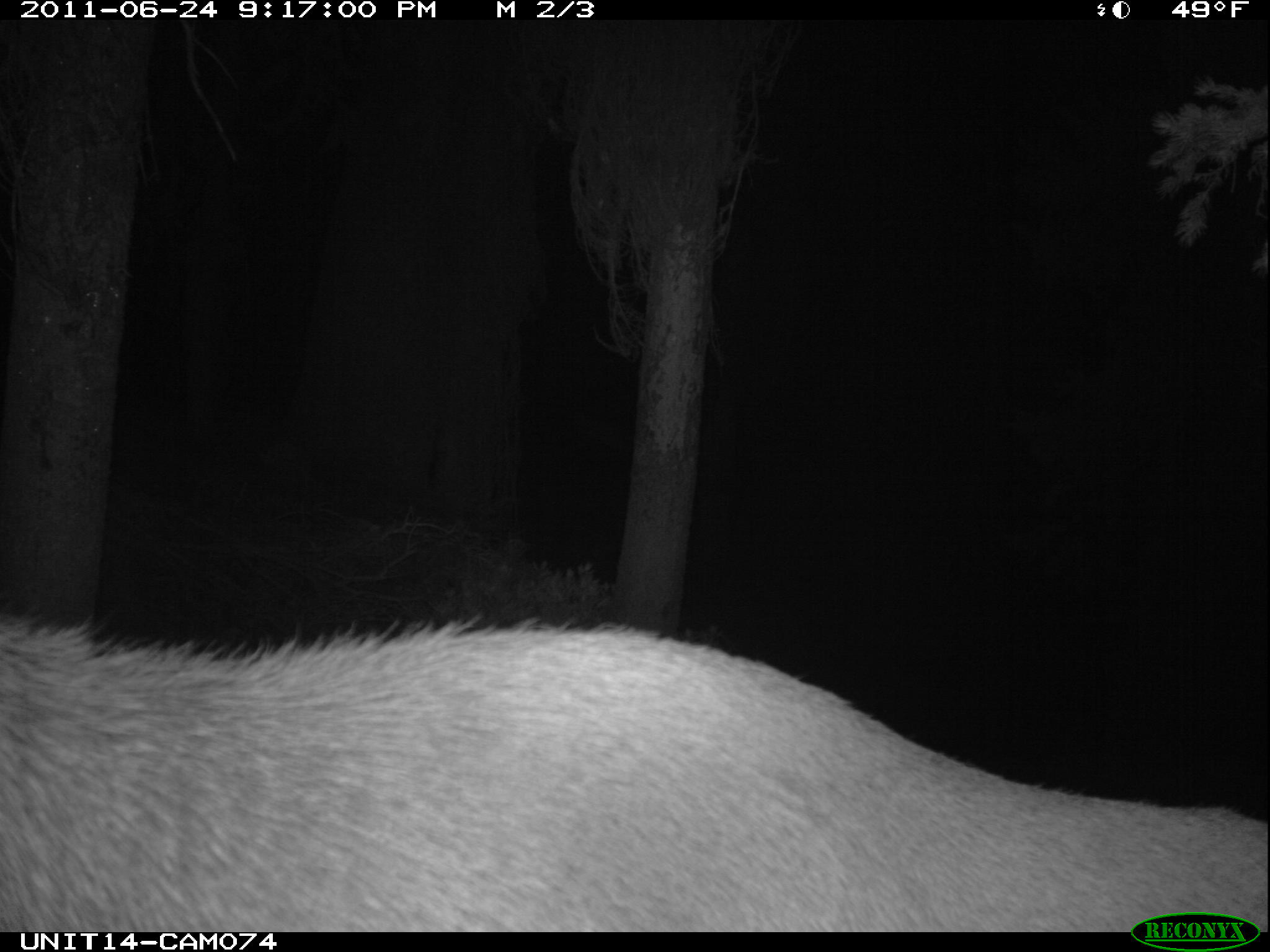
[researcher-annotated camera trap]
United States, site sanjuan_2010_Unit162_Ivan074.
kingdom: Animalia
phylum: Chordata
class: Mammalia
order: Artiodactyla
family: Cervidae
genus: Cervus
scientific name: Cervus elaphus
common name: red deer